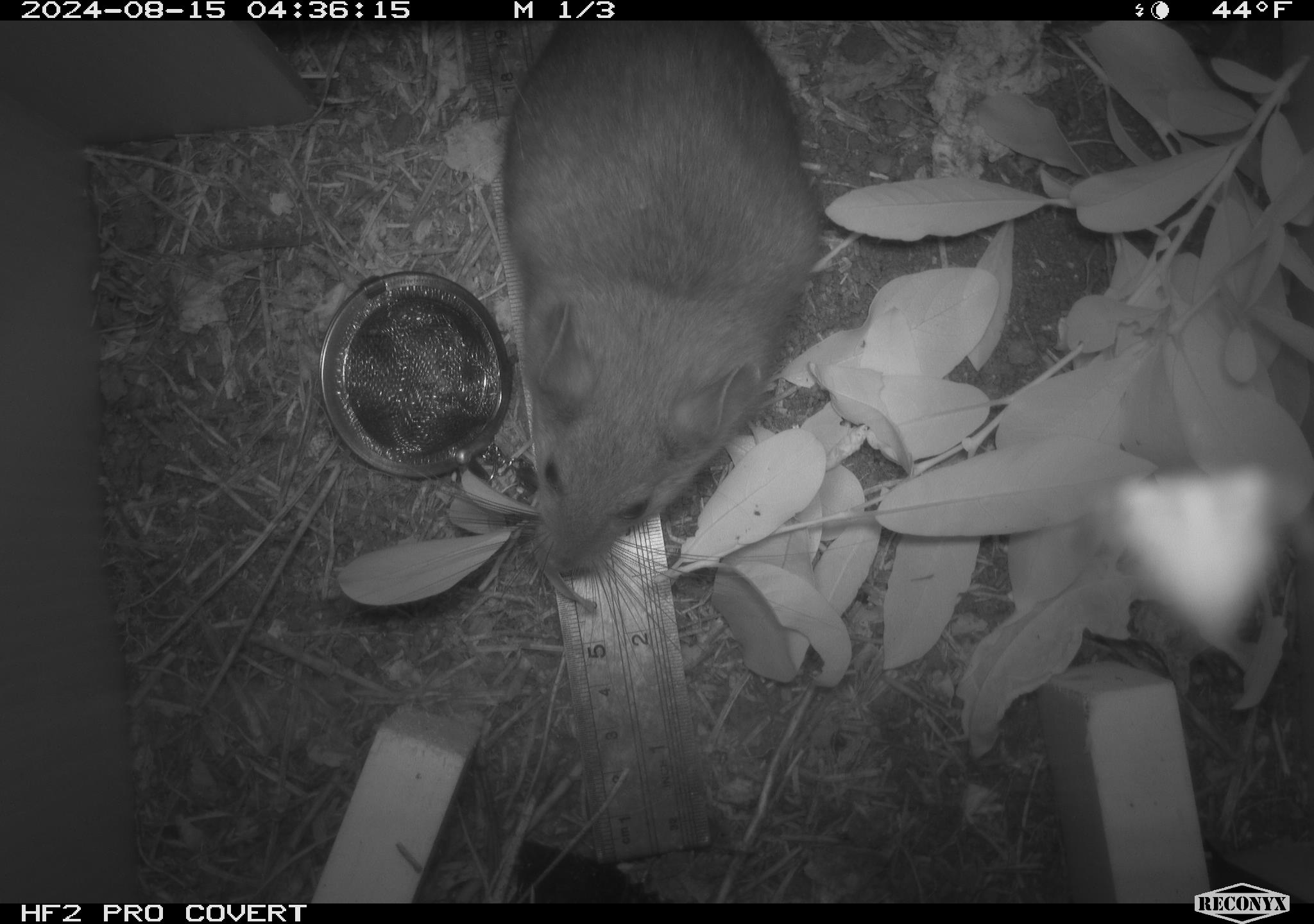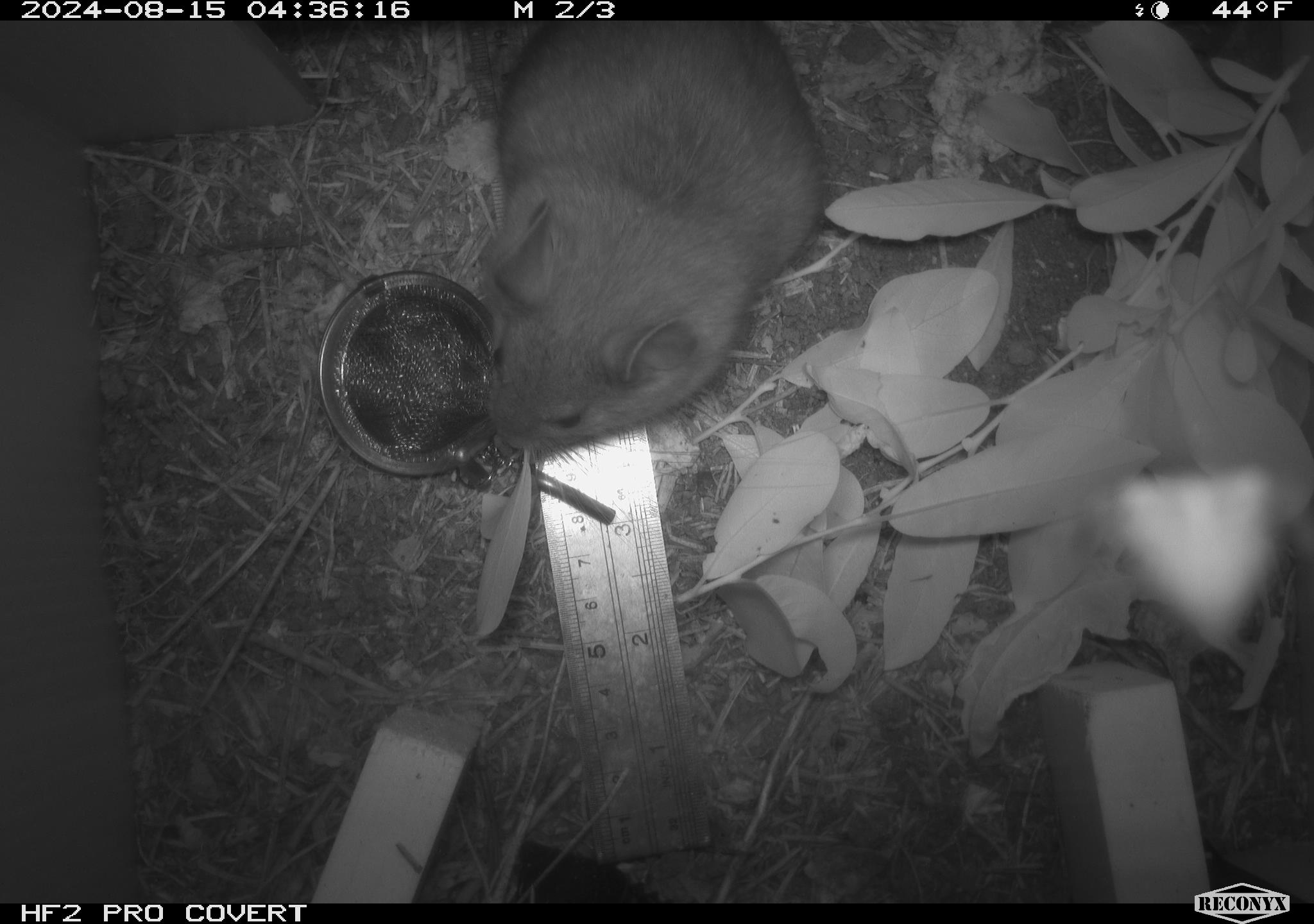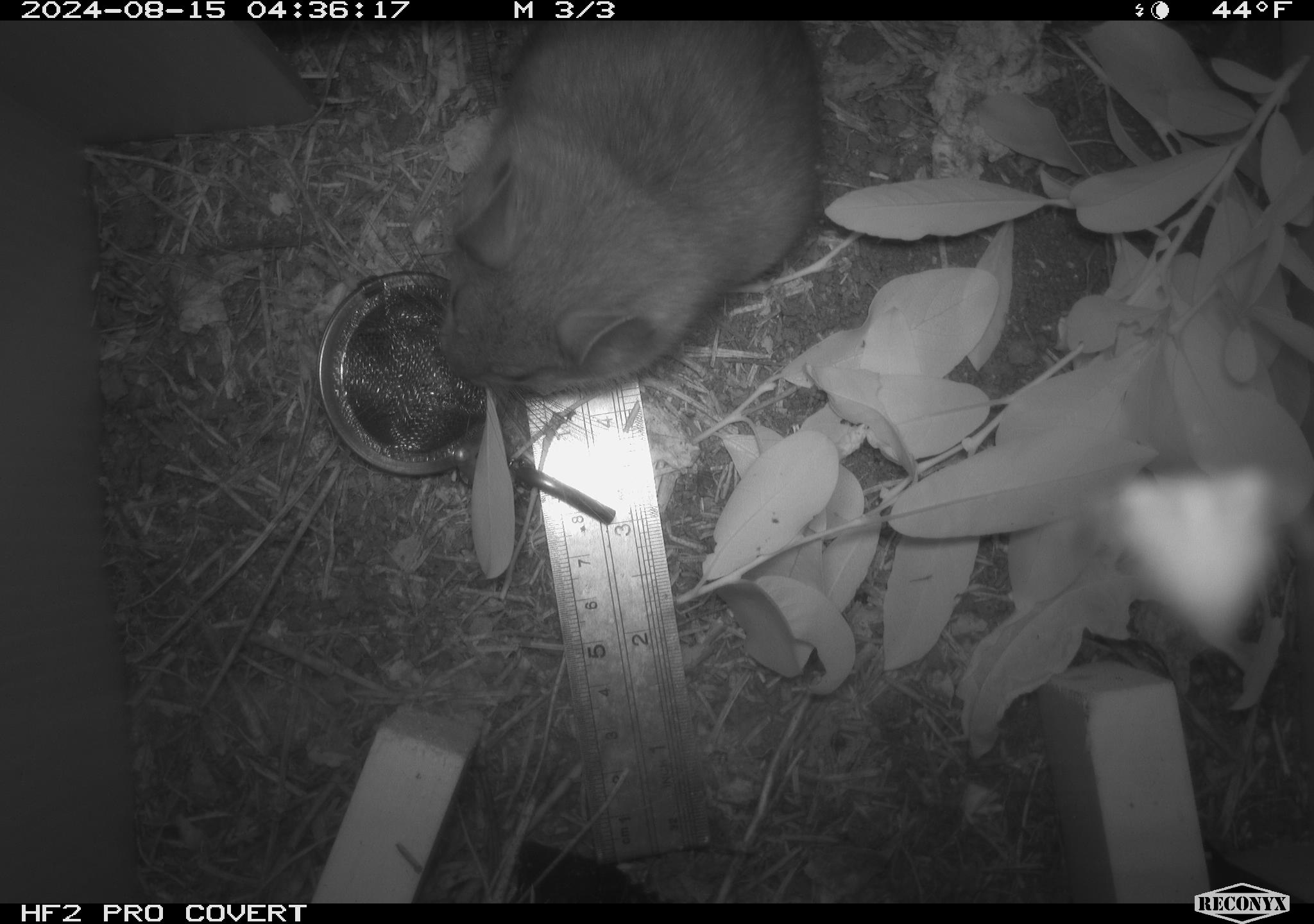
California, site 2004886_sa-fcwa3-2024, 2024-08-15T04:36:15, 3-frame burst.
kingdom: Animalia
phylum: Chordata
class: Mammalia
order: Rodentia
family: Cricetidae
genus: Neotoma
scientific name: Neotoma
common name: pack rat or woodrat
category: neotoma species